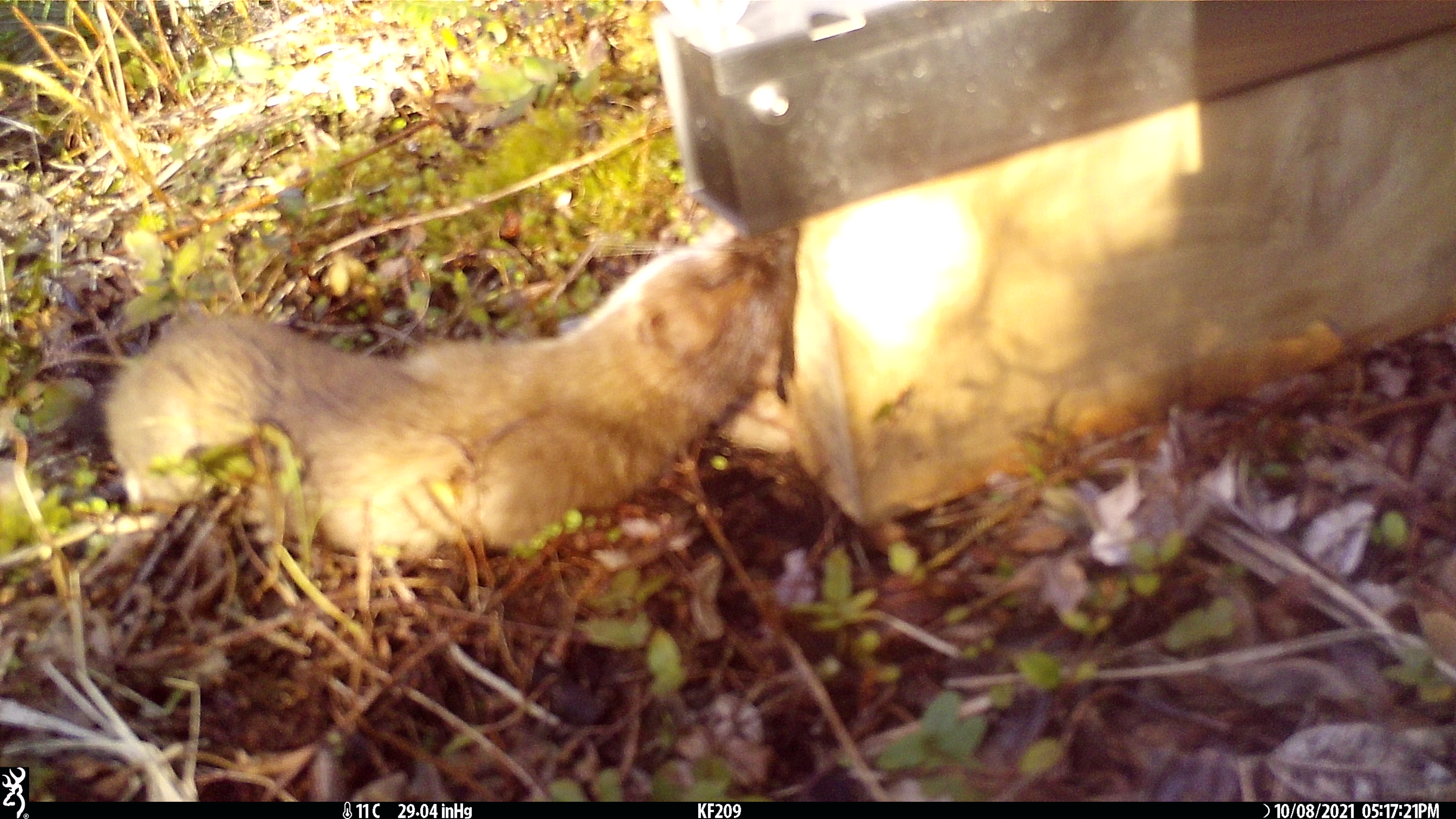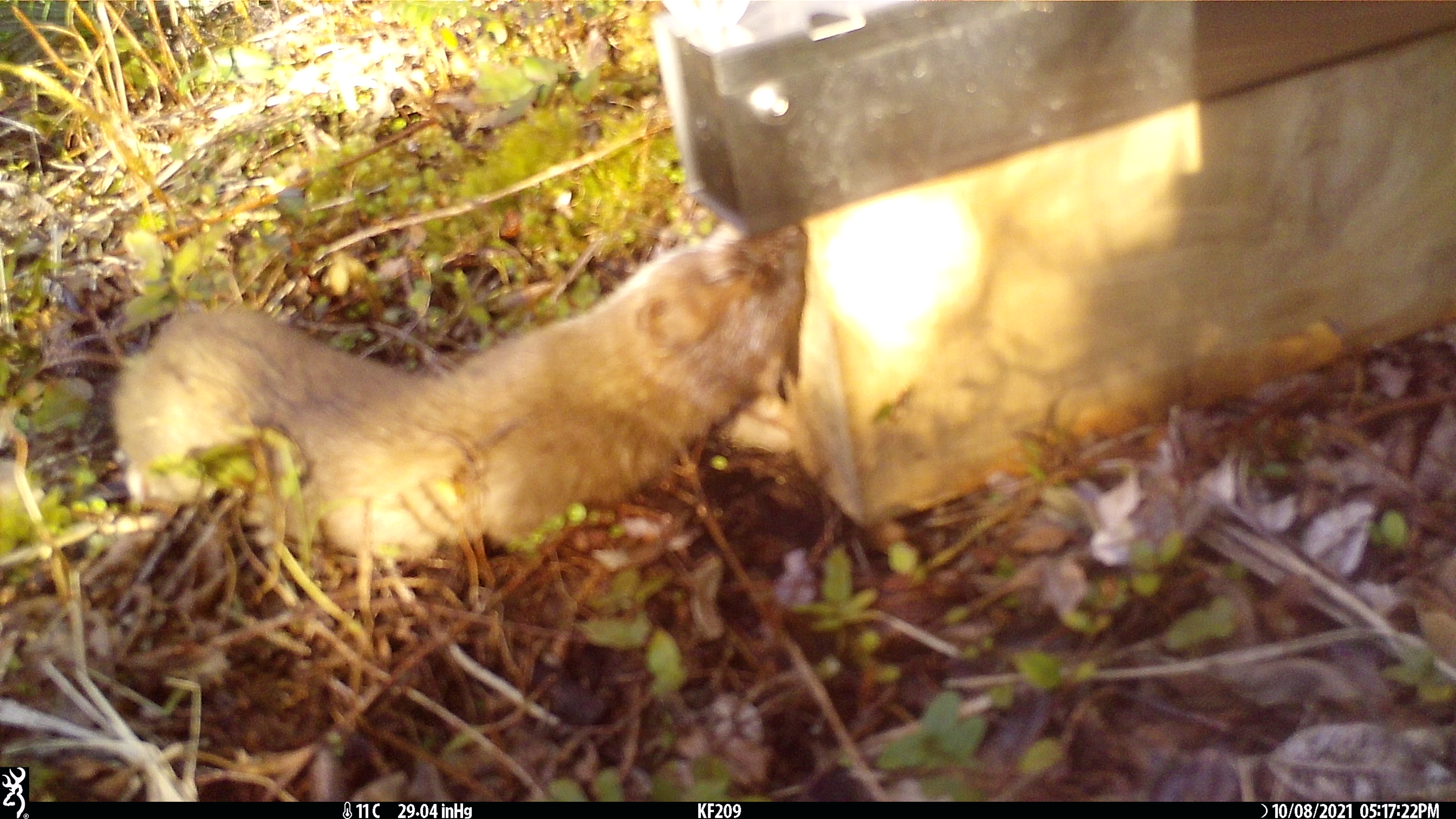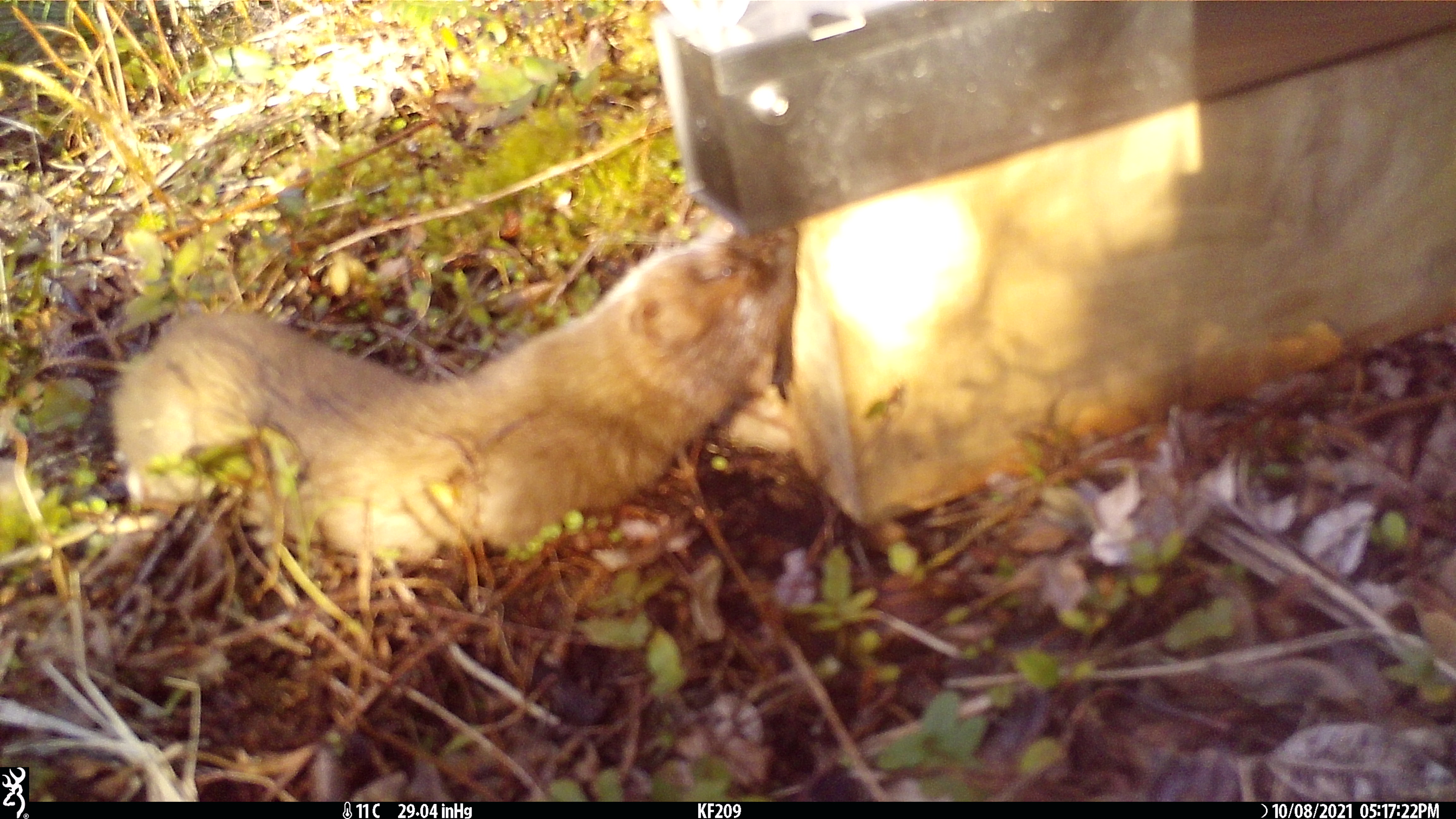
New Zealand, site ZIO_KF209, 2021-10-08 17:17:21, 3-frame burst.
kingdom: Animalia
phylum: Chordata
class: Mammalia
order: Carnivora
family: Mustelidae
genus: Mustela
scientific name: Mustela erminea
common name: stoat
Stoat (Mustela erminea).